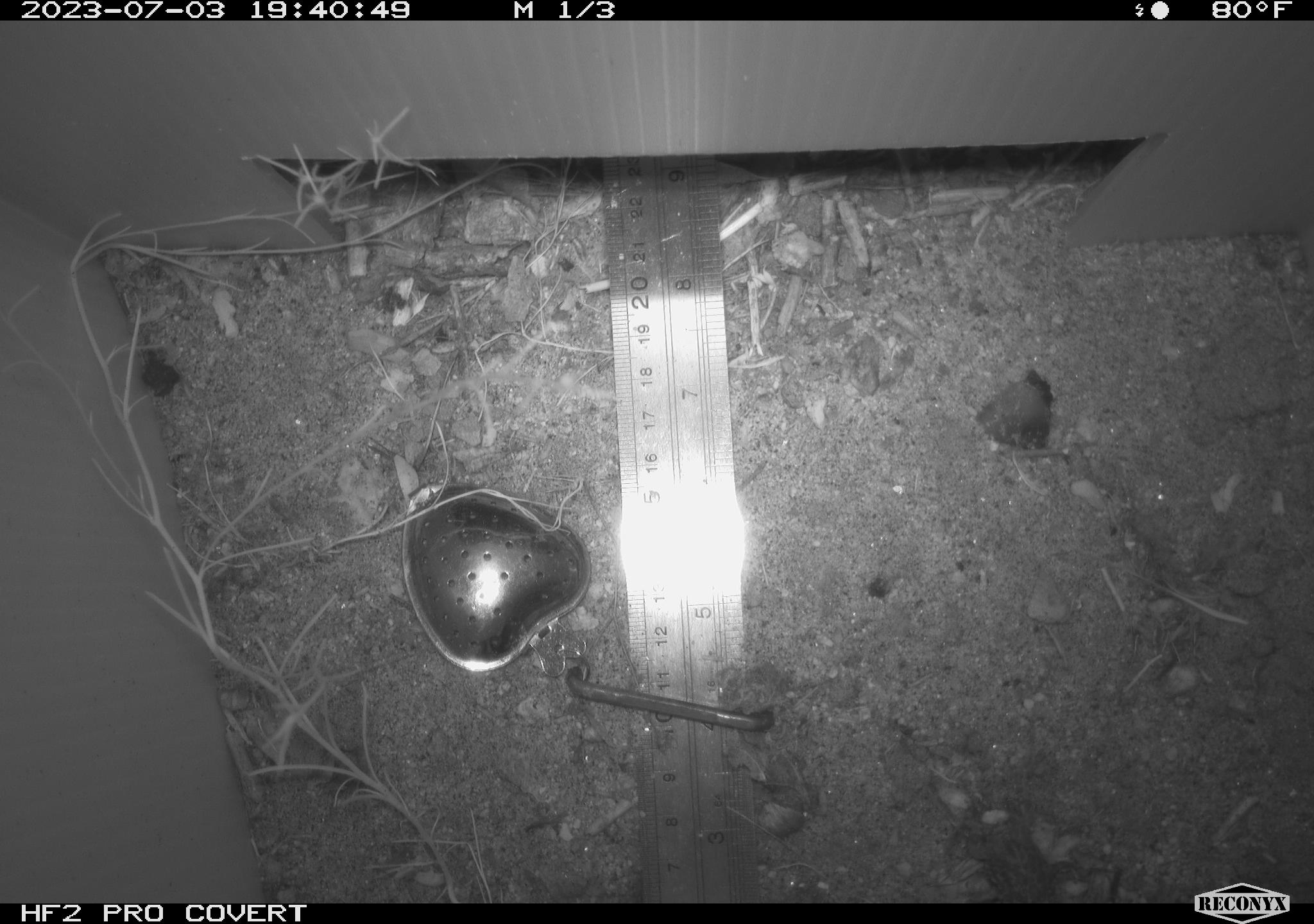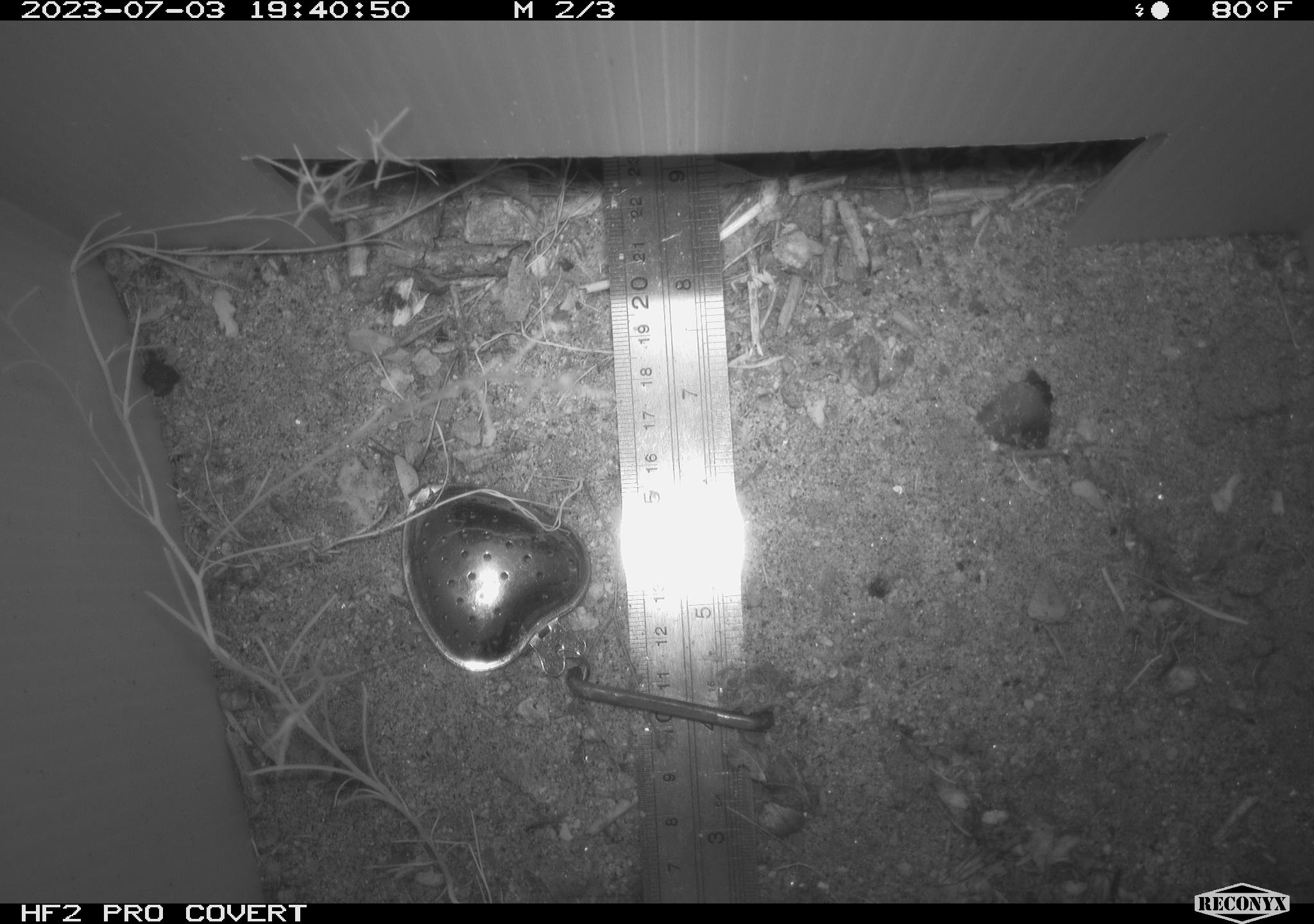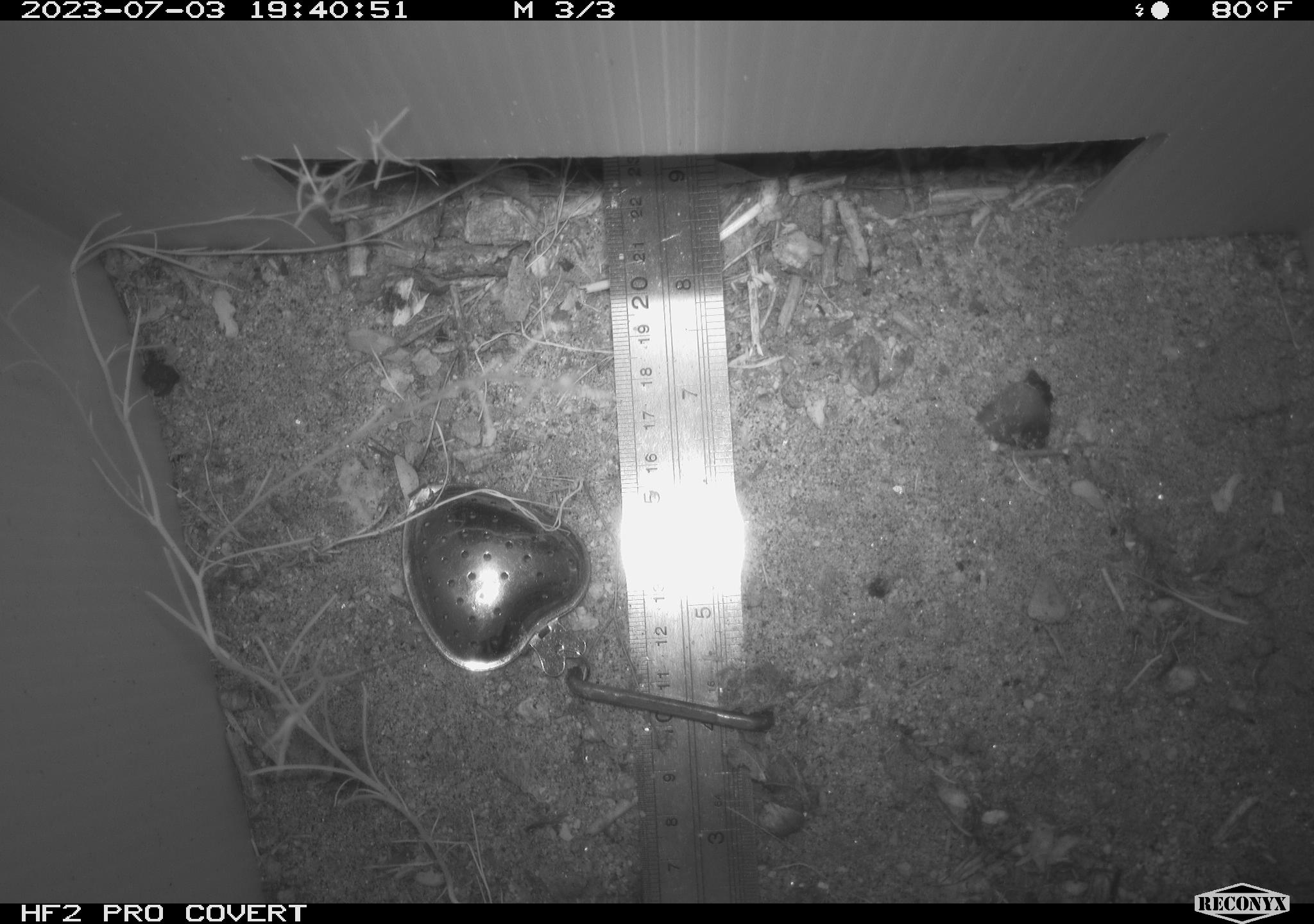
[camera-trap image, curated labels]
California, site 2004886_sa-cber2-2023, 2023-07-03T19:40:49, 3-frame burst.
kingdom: Animalia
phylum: Chordata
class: Amphibia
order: Anura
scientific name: Anura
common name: frogs